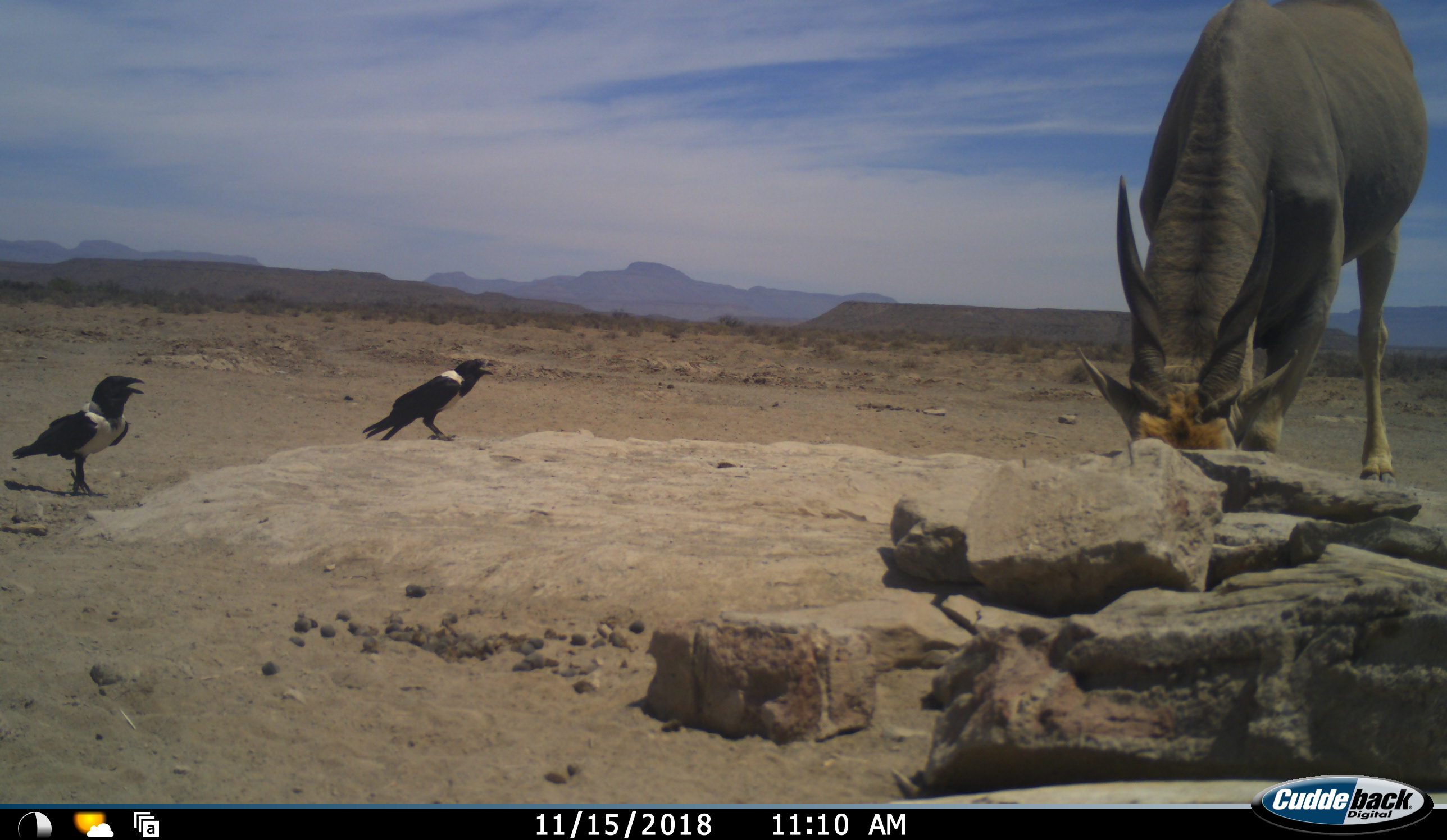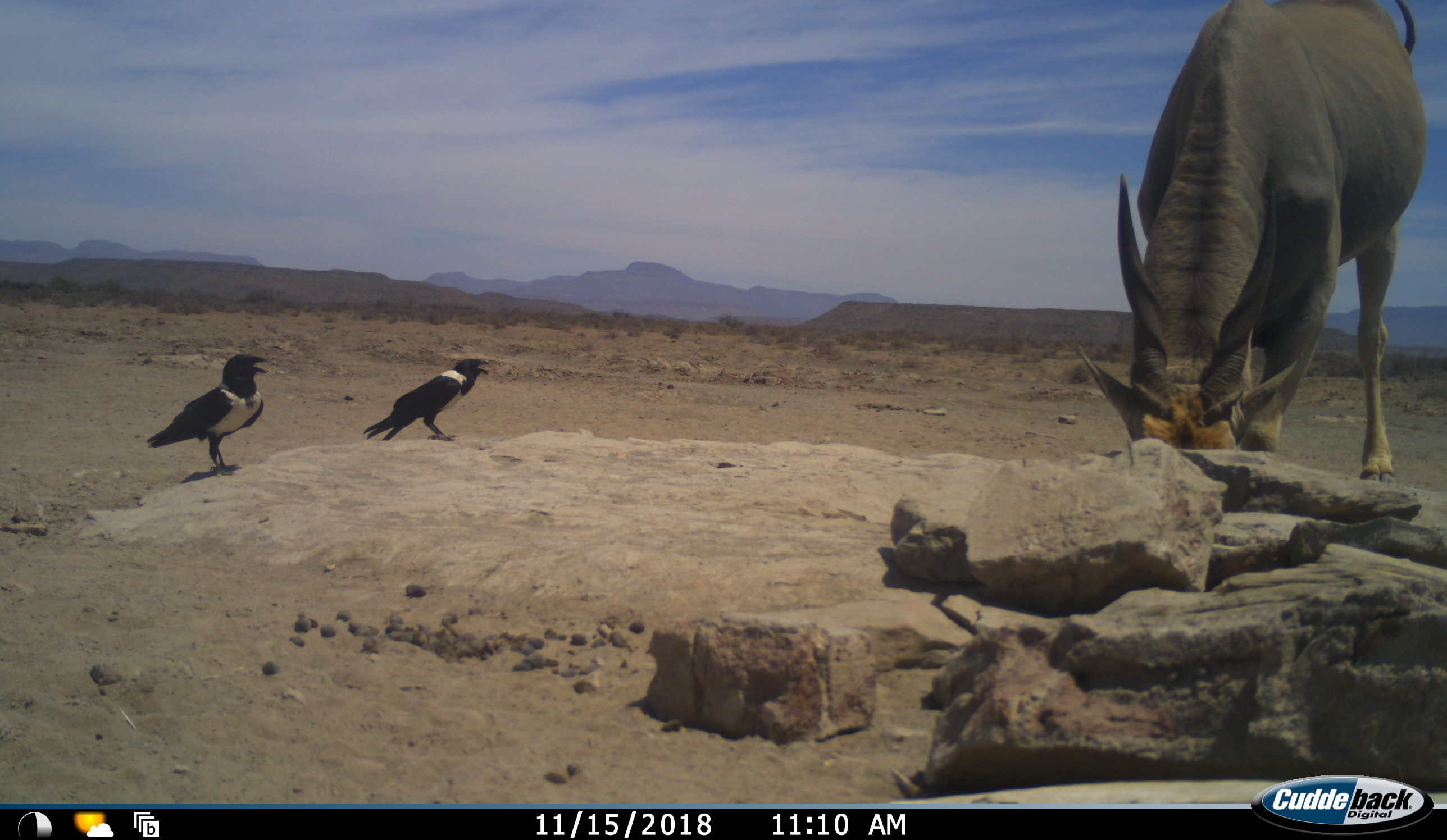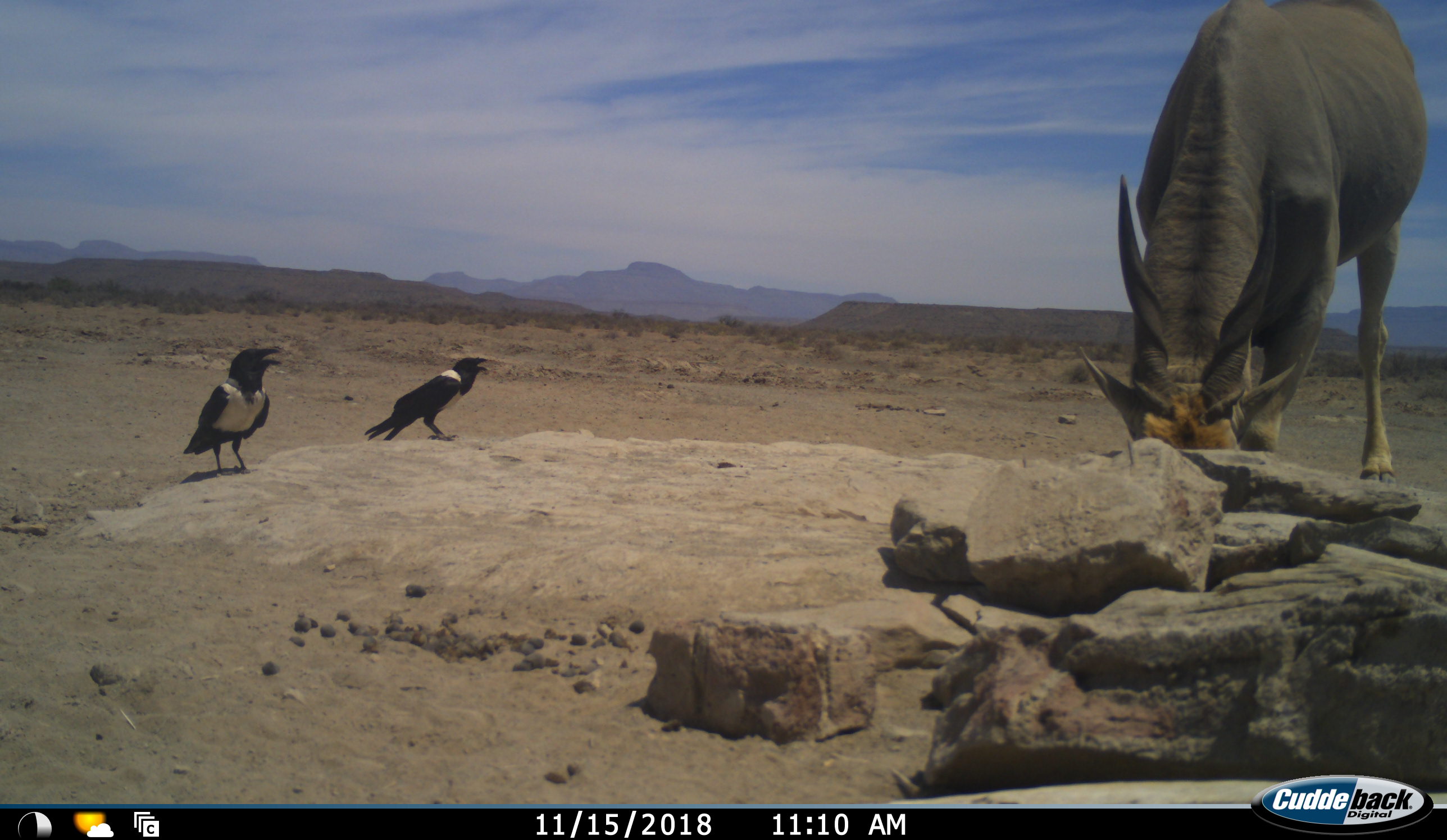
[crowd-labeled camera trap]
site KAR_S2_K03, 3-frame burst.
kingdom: Animalia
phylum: Chordata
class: Aves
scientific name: Aves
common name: bird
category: birdother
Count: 2.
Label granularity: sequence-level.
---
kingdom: Animalia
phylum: Chordata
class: Mammalia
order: Artiodactyla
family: Bovidae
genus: Tragelaphus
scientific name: Tragelaphus oryx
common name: eland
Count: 1.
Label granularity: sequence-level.